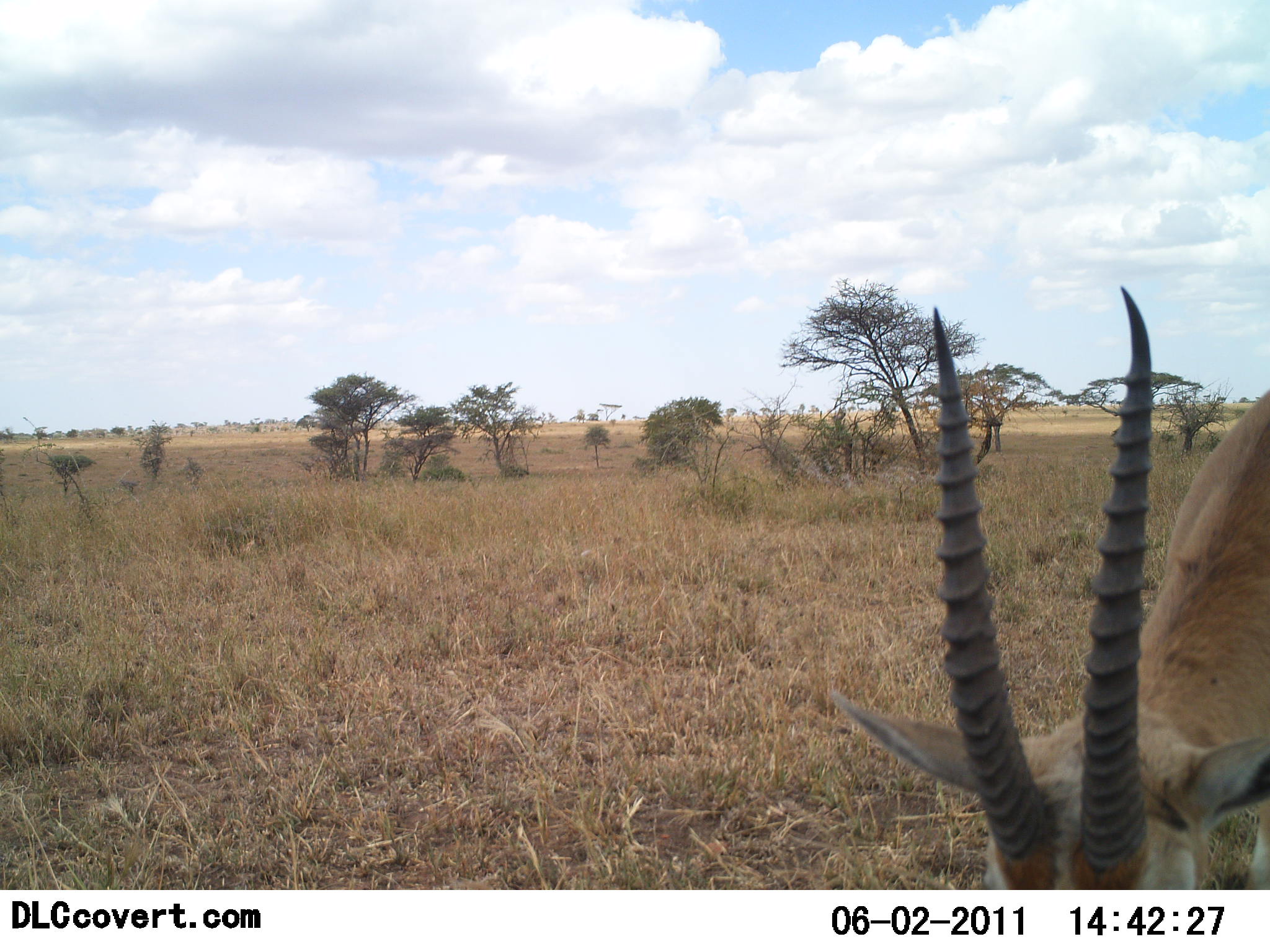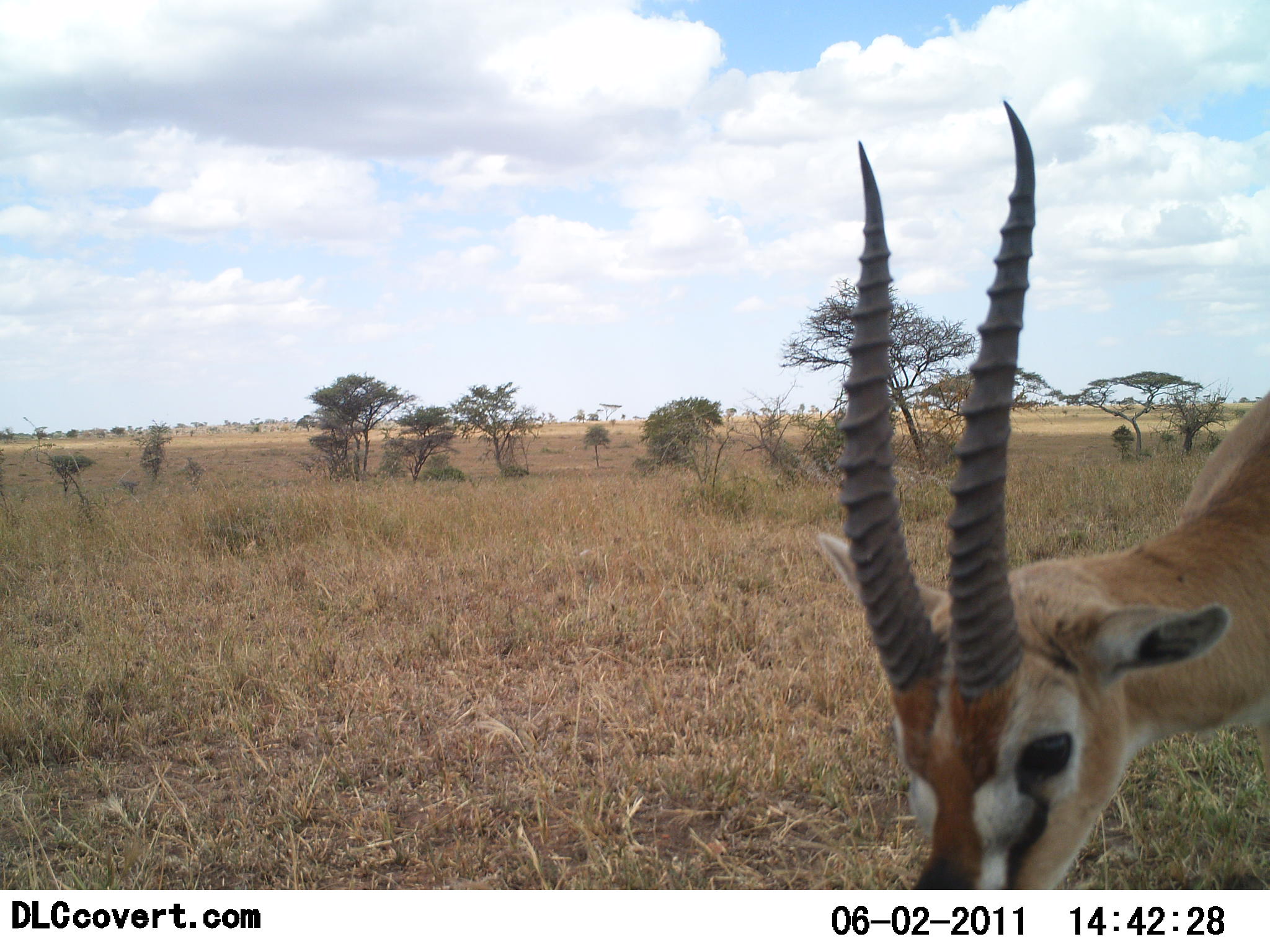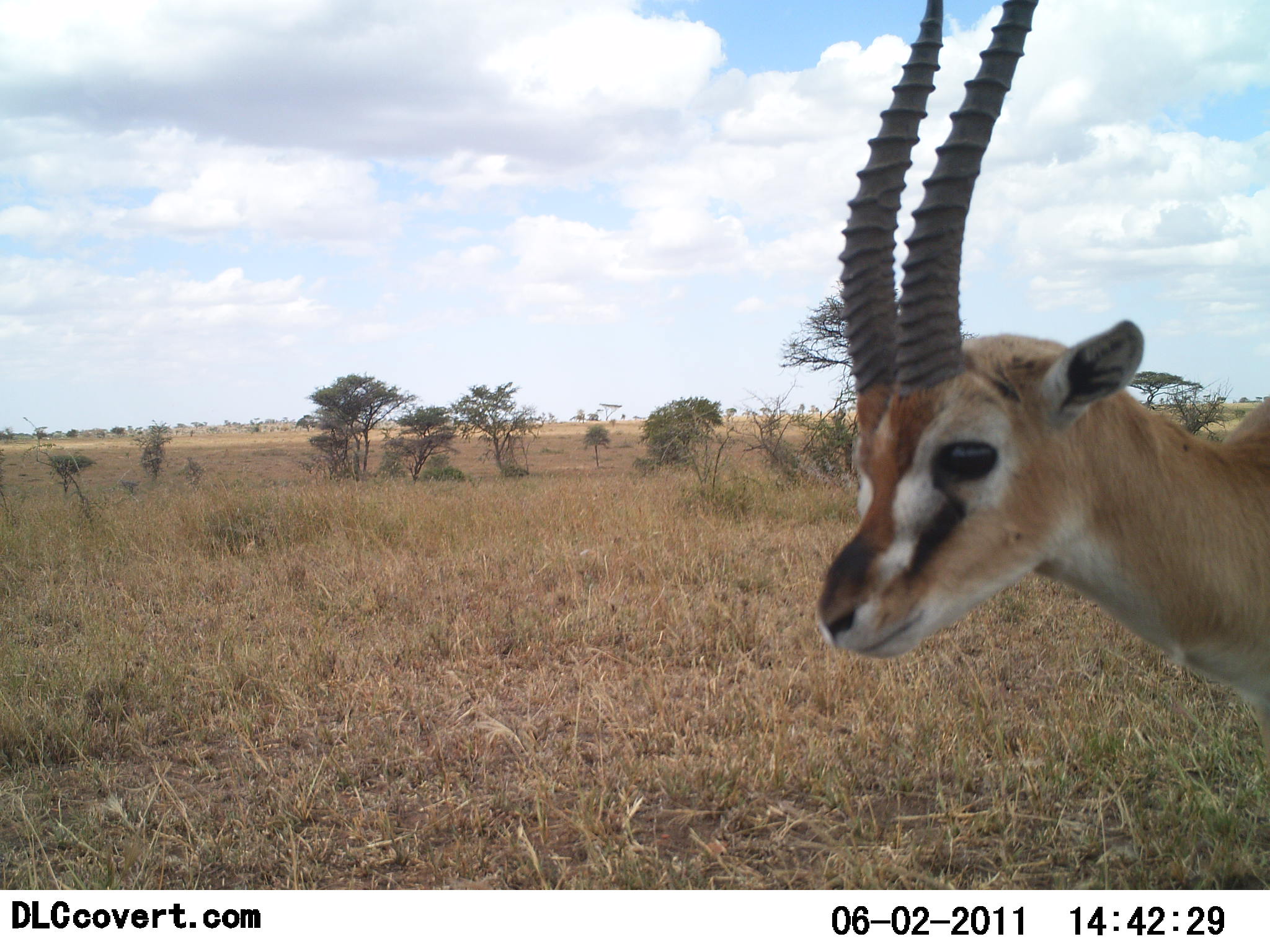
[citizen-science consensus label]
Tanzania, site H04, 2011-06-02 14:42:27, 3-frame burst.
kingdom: Animalia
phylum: Chordata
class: Mammalia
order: Artiodactyla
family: Bovidae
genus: Eudorcas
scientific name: Eudorcas thomsonii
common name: thomson's gazelle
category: gazellethomsons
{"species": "gazellethomsons (thomson's gazelle) (Eudorcas thomsonii)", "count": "1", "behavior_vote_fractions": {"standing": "64%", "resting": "0%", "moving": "18%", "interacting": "0%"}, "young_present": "0%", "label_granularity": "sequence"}